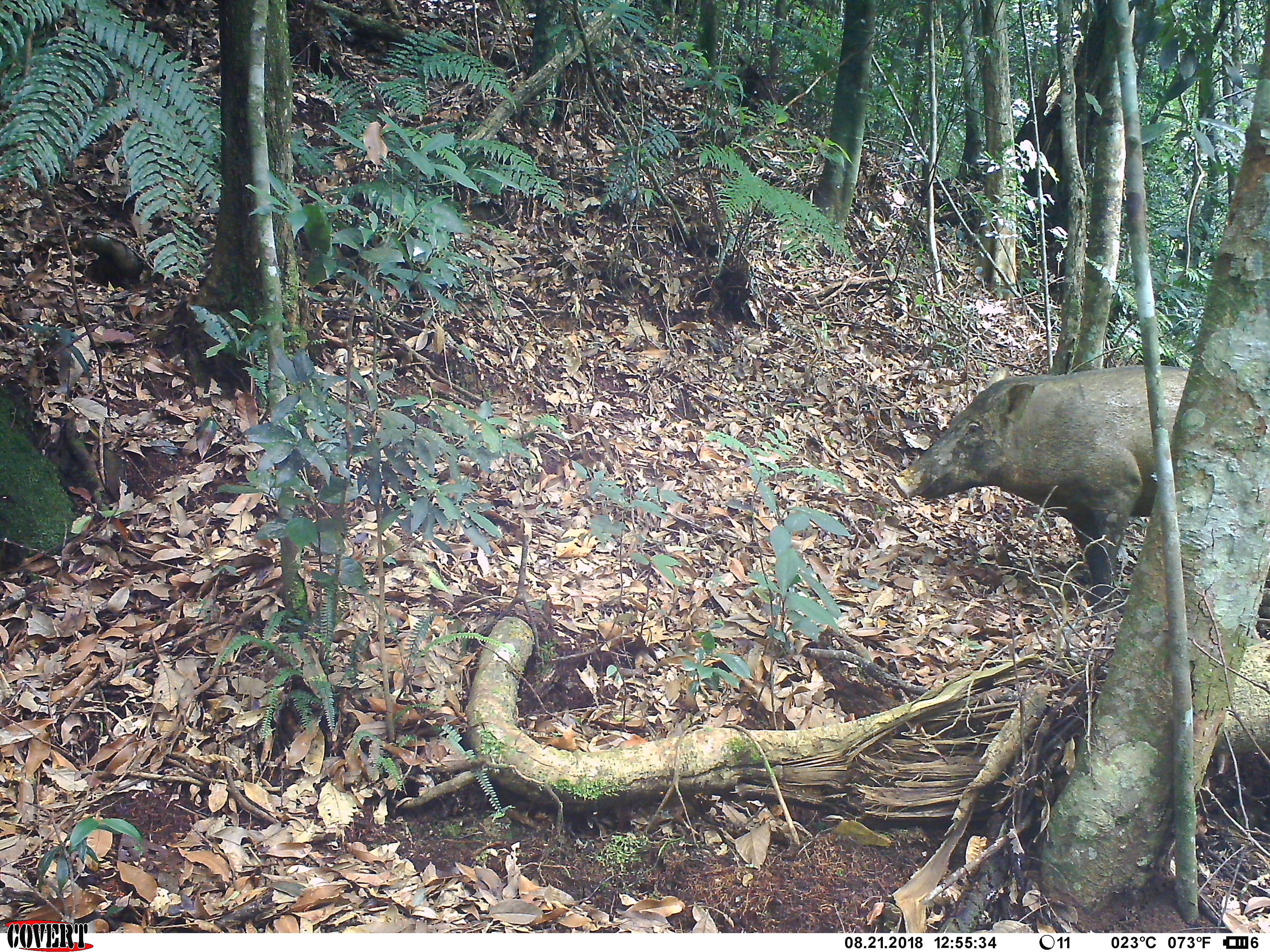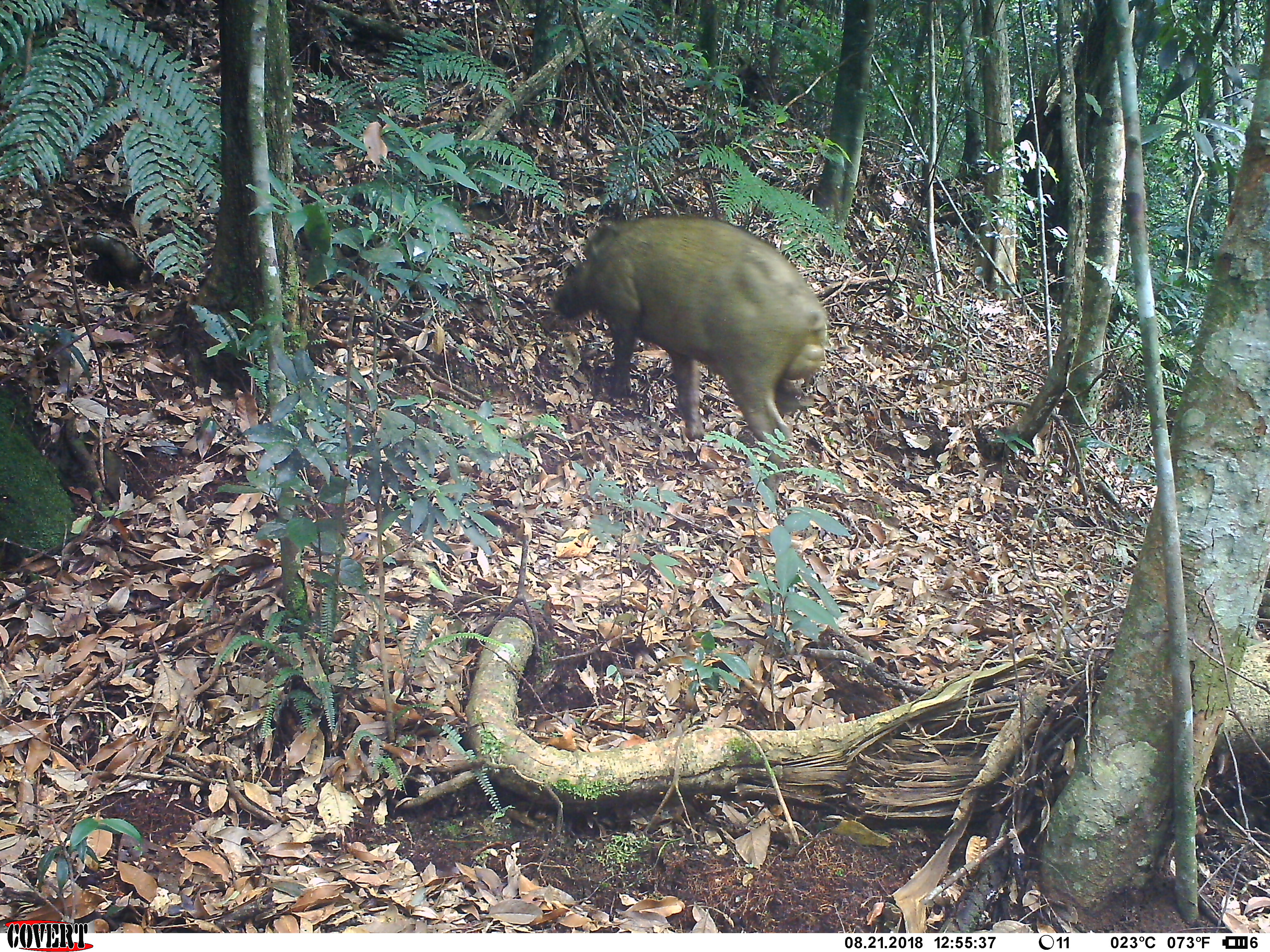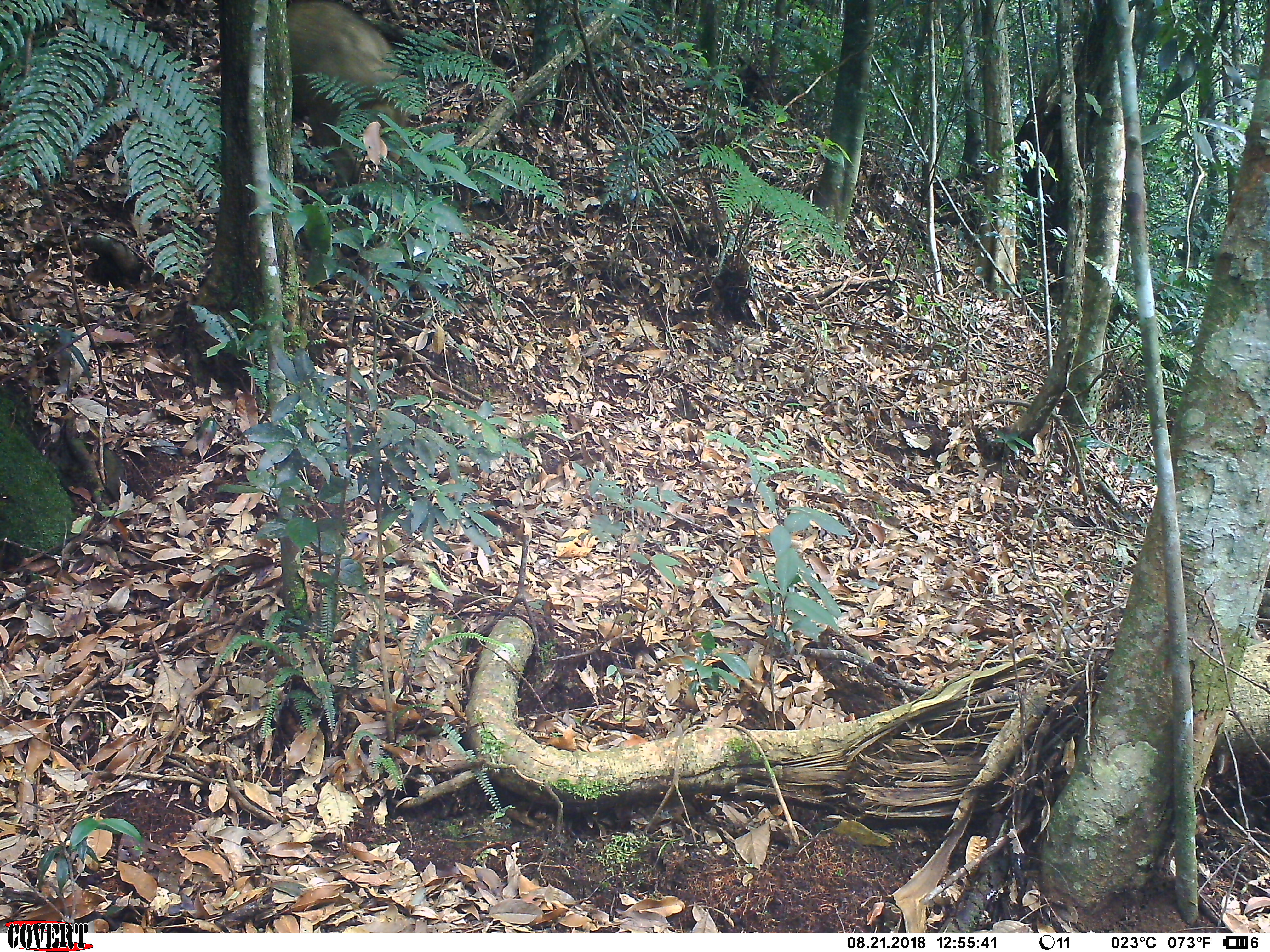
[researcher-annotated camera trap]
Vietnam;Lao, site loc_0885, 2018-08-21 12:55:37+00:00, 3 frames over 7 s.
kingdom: Animalia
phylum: Chordata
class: Mammalia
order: Artiodactyla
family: Suidae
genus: Sus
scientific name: Sus scrofa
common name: eurasian wild pig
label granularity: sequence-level